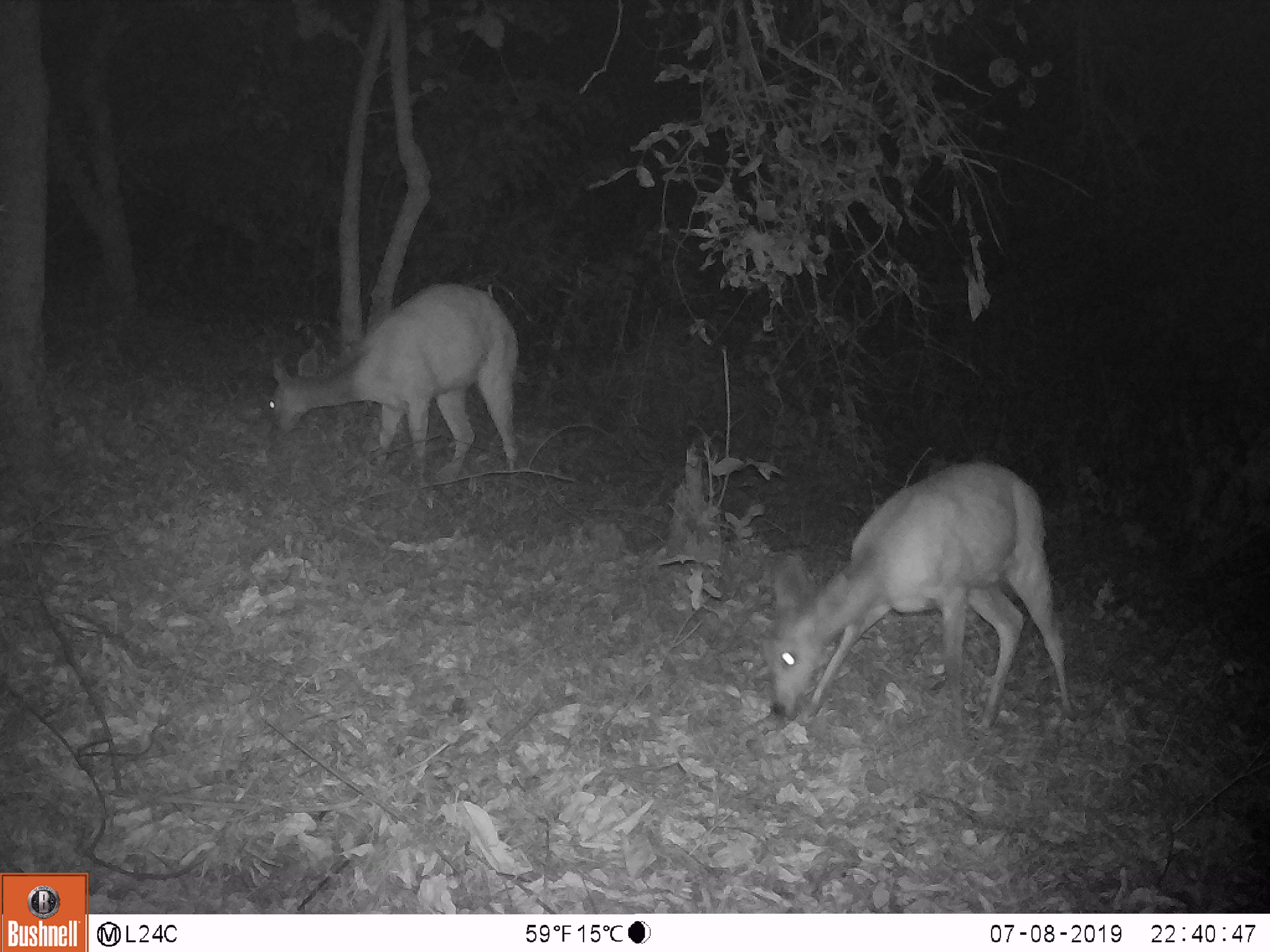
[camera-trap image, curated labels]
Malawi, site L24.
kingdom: Animalia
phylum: Chordata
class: Mammalia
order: Artiodactyla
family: Bovidae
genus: Redunca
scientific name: Redunca arundinum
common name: southern reedbuck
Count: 2.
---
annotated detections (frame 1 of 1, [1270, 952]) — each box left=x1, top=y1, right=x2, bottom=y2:
southern reedbuck: left=757, top=447, right=1080, bottom=734; left=259, top=276, right=531, bottom=493